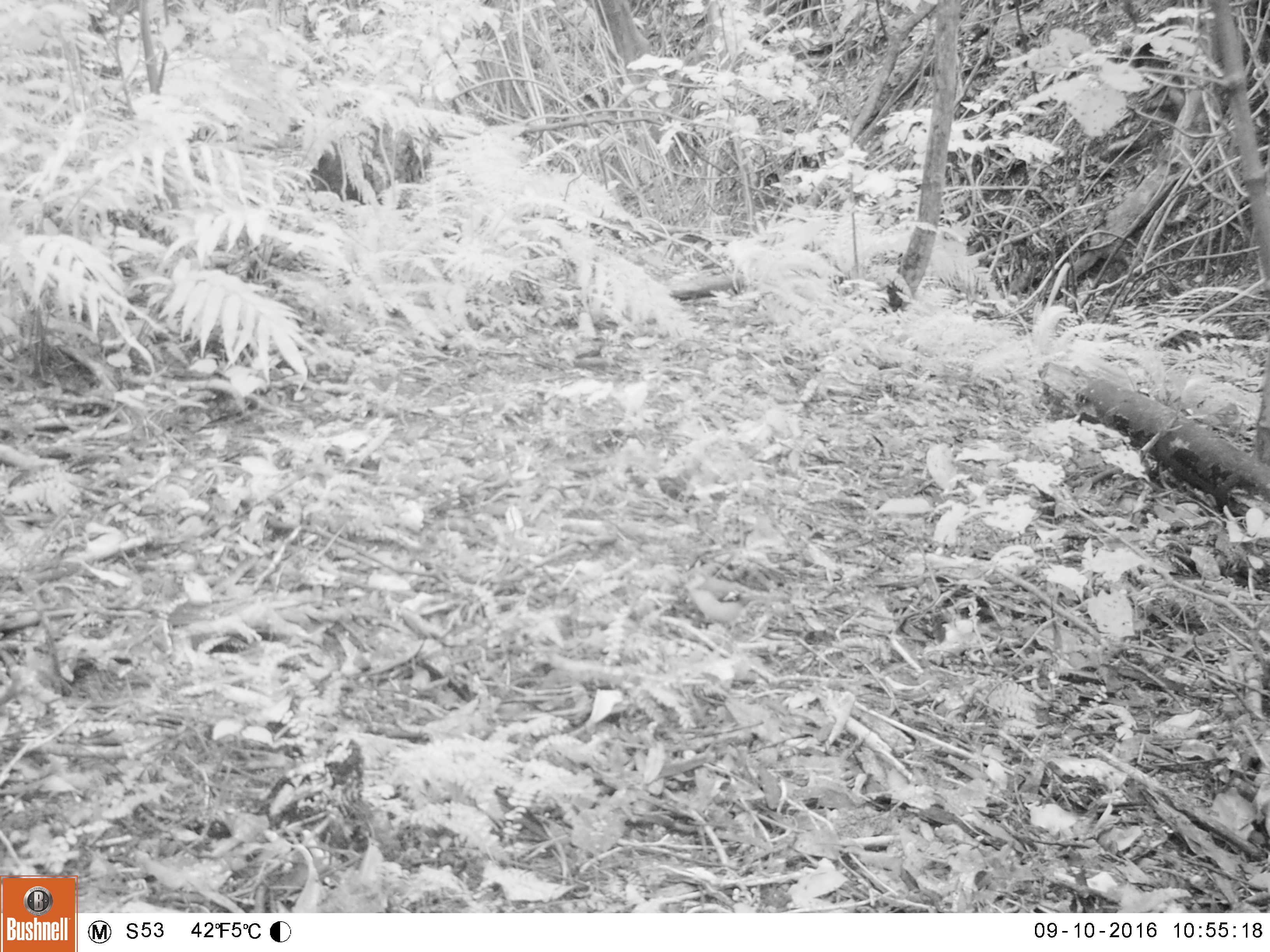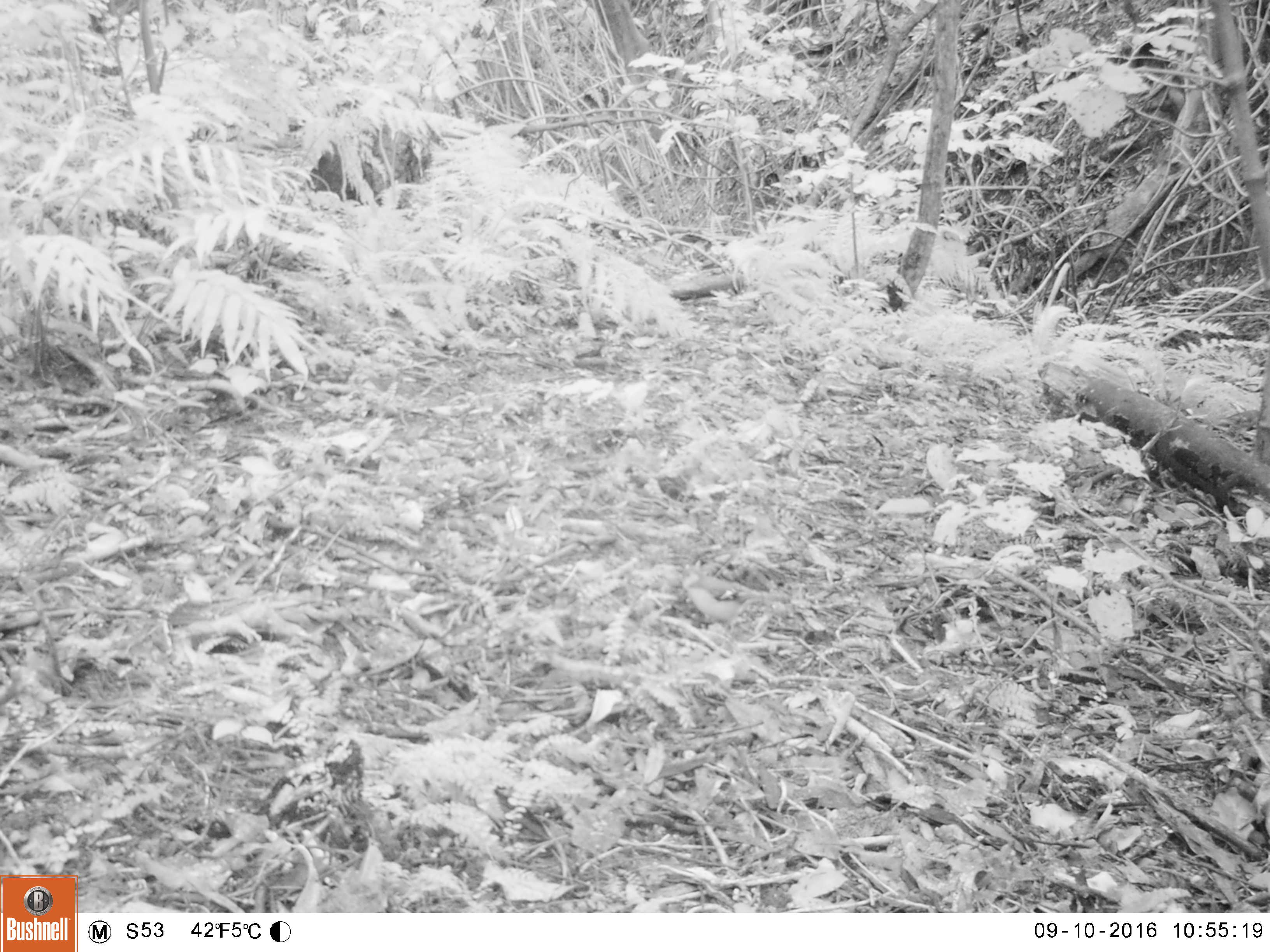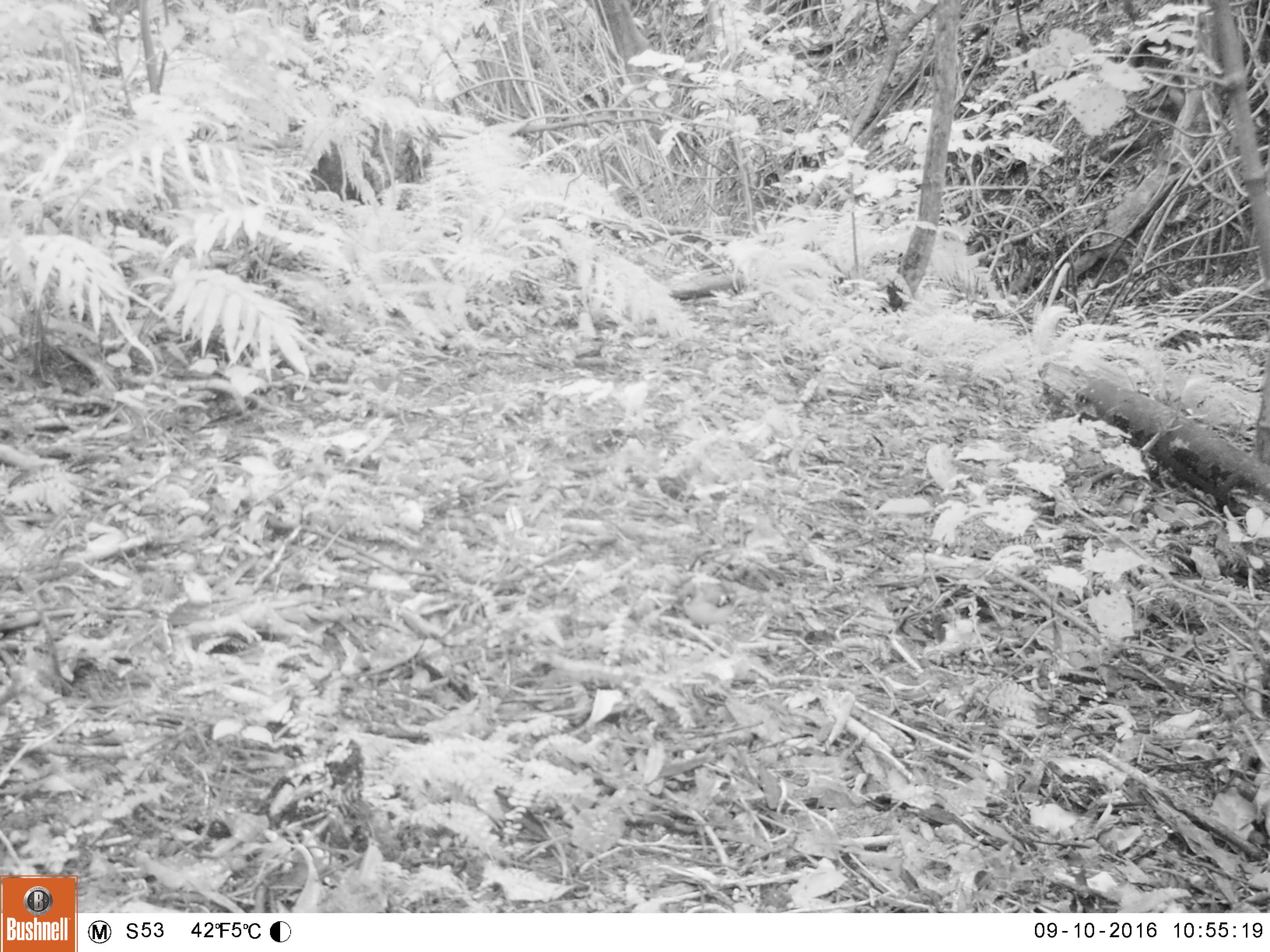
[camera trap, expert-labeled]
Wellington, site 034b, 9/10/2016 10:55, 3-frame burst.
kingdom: Animalia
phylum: Chordata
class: Aves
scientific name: Aves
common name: bird